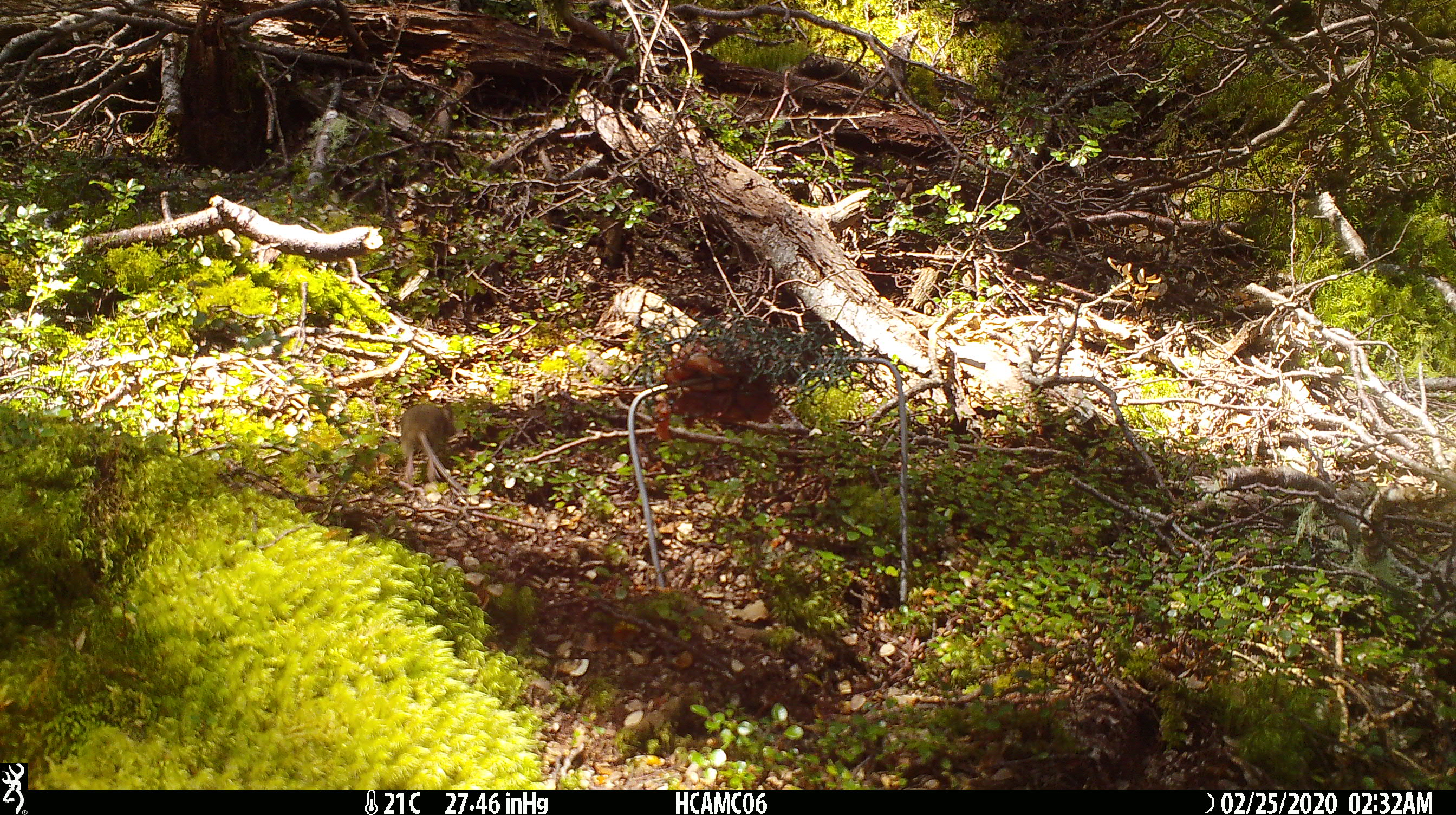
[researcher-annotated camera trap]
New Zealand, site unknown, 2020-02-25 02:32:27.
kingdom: Animalia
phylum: Chordata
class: Mammalia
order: Rodentia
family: Muridae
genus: Mus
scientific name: Mus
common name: mouse